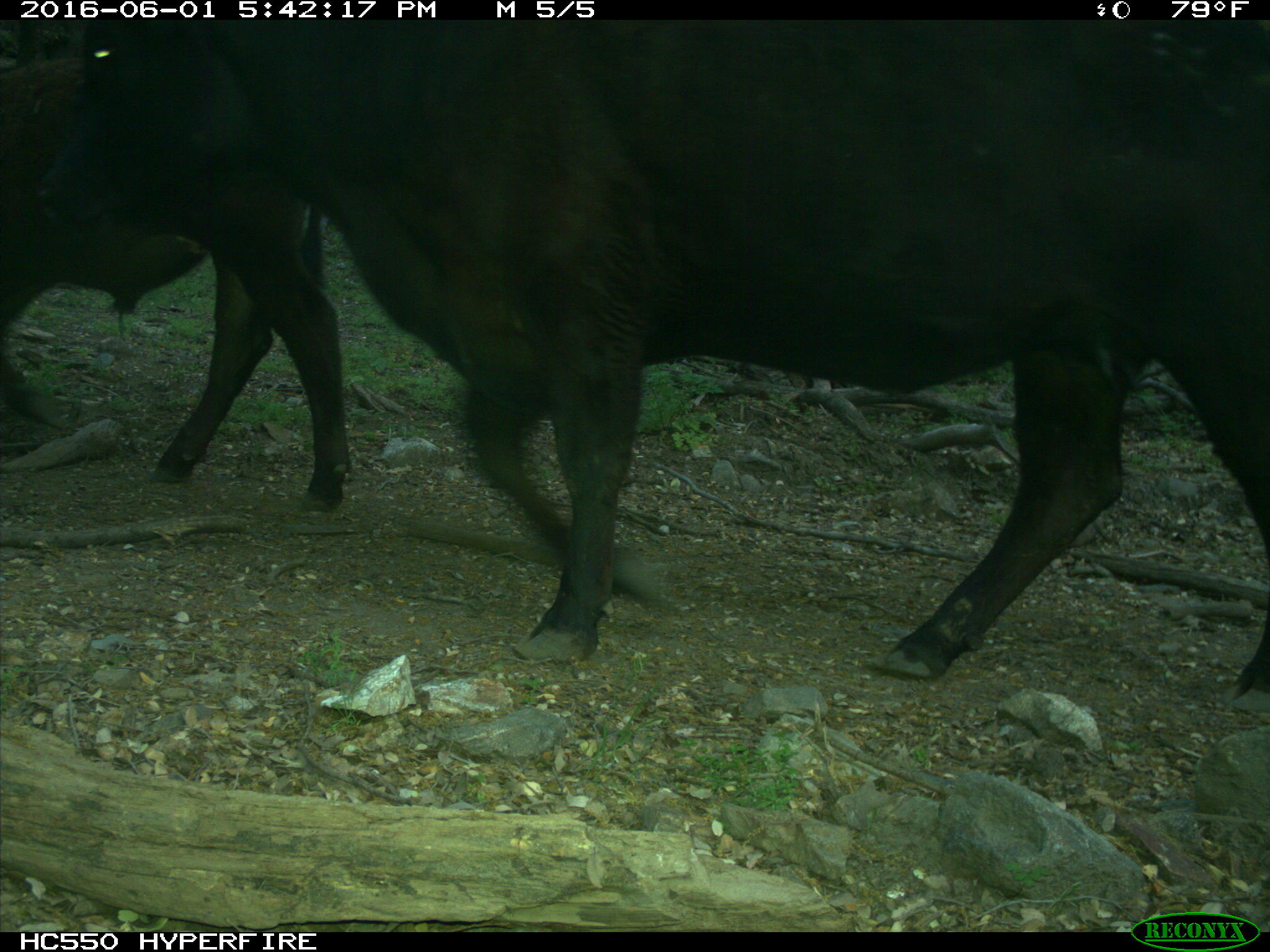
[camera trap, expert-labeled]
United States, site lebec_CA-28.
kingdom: Animalia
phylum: Chordata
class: Mammalia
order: Artiodactyla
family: Bovidae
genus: Bos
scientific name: Bos taurus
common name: domestic cow